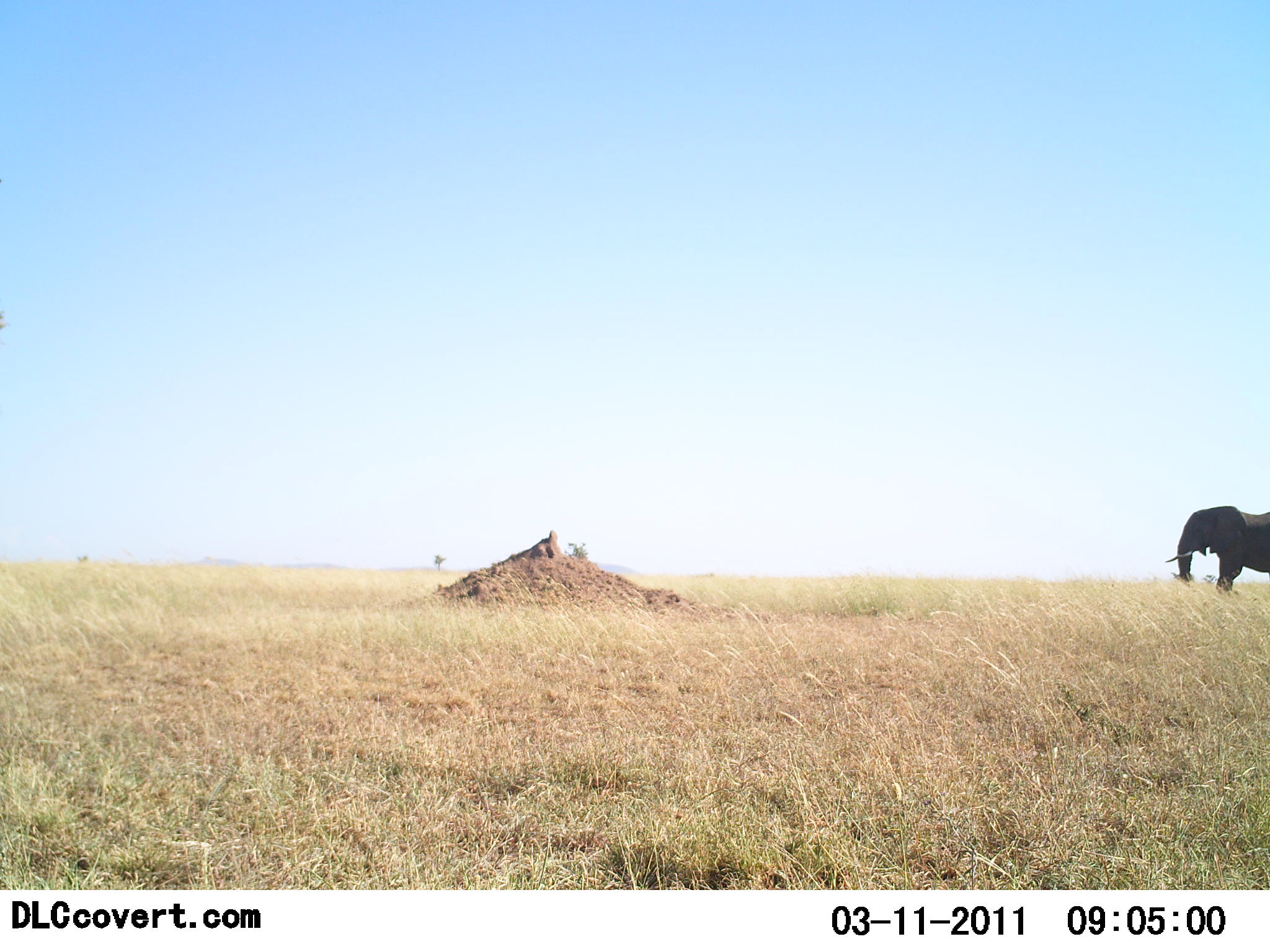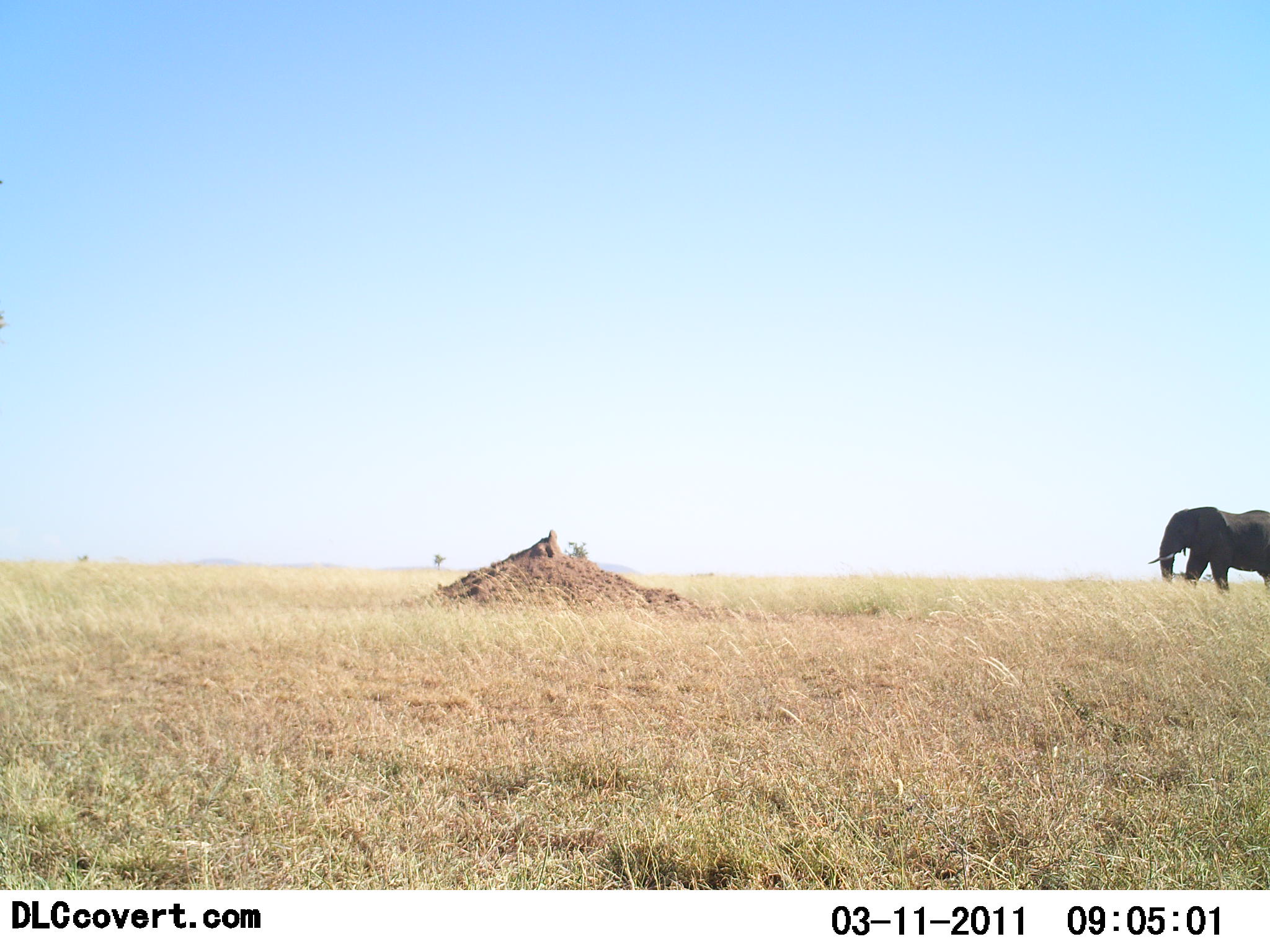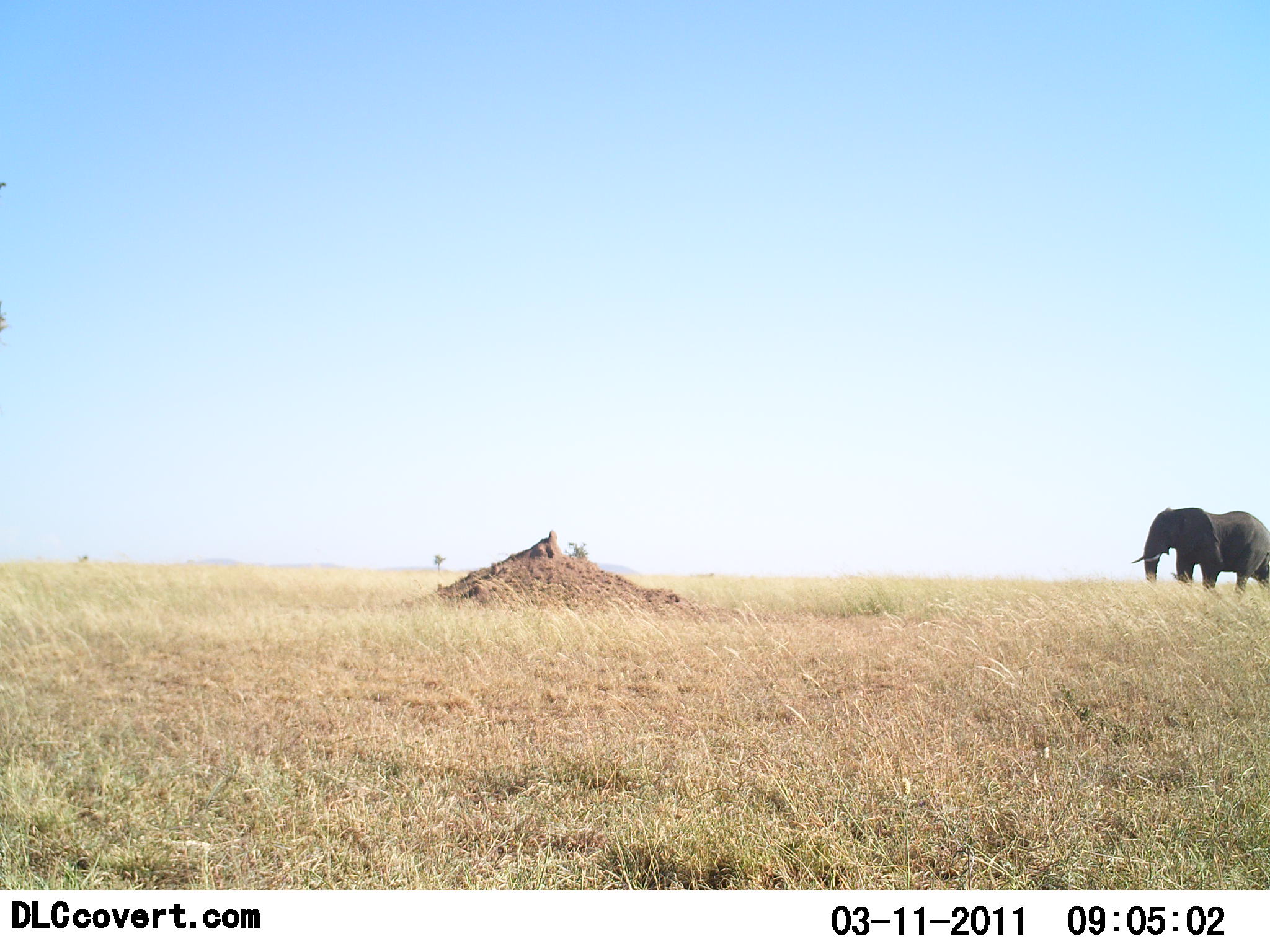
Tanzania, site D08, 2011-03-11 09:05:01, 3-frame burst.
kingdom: Animalia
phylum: Chordata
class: Mammalia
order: Proboscidea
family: Elephantidae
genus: Loxodonta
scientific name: Loxodonta africana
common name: african bush elephant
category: elephant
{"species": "elephant (african bush elephant) (Loxodonta africana)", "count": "1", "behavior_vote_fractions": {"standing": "9%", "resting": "0%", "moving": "91%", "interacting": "0%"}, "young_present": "0%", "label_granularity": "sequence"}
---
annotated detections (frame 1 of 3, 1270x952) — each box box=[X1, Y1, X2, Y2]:
animal: box=[1163, 509, 1270, 596]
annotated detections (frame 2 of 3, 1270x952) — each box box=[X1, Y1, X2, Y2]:
animal: box=[1147, 506, 1270, 596]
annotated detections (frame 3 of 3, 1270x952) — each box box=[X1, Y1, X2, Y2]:
animal: box=[1131, 506, 1270, 596]